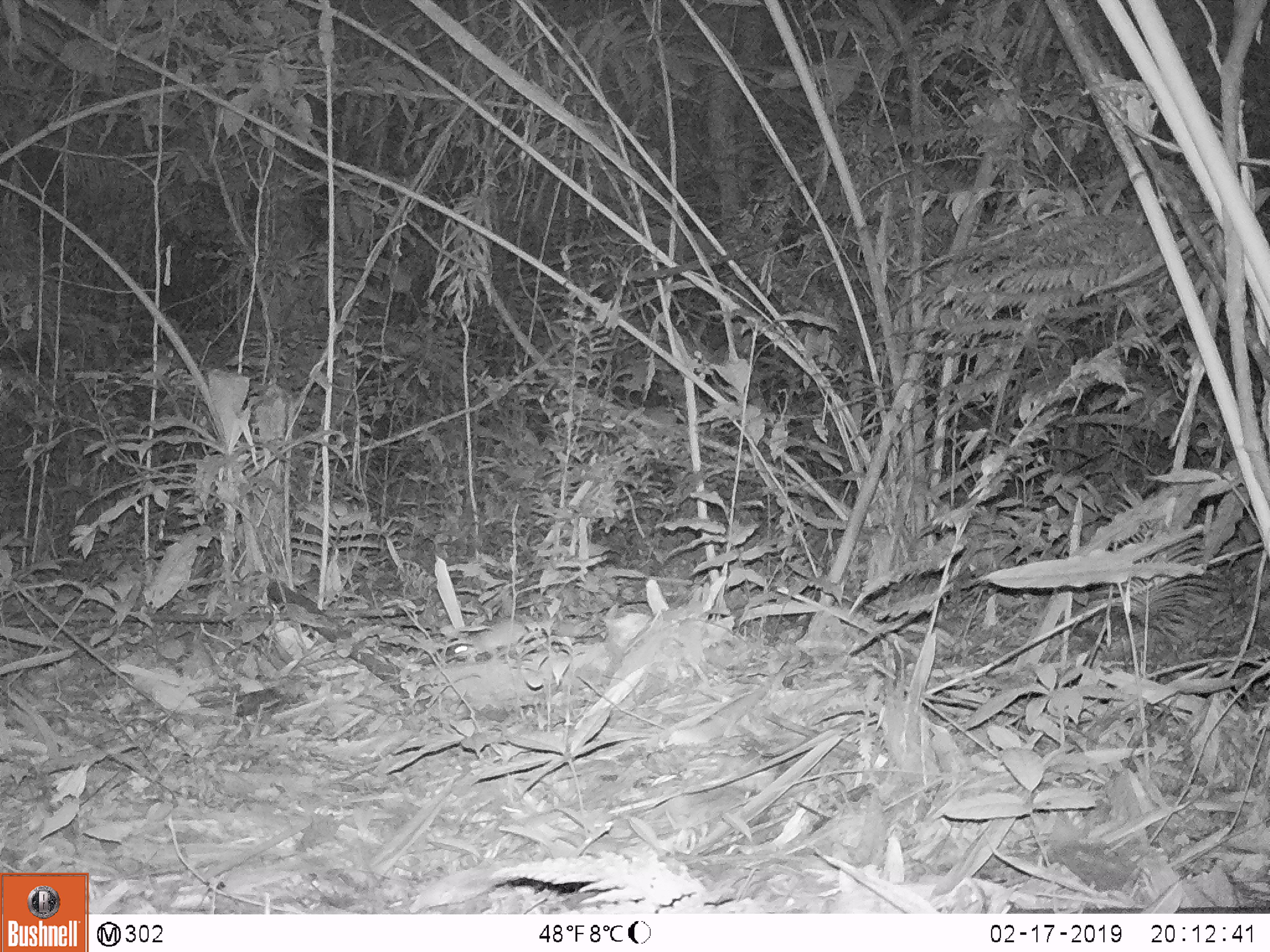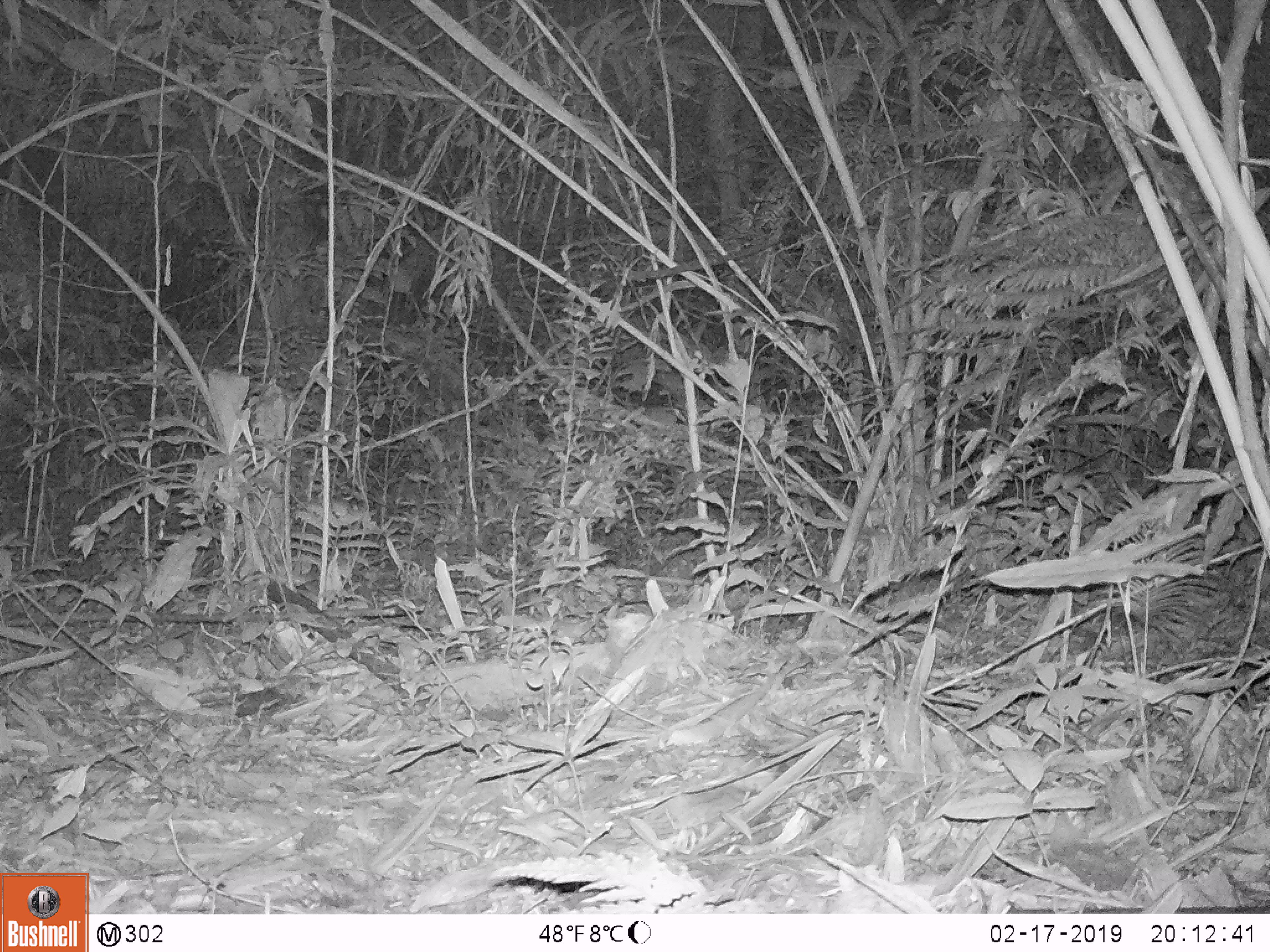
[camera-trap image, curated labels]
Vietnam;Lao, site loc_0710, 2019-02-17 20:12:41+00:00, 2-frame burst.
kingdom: Animalia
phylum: Chordata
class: Mammalia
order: Rodentia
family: Muridae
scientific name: Muridae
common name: old-world mice and rats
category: unidentified murid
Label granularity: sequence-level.